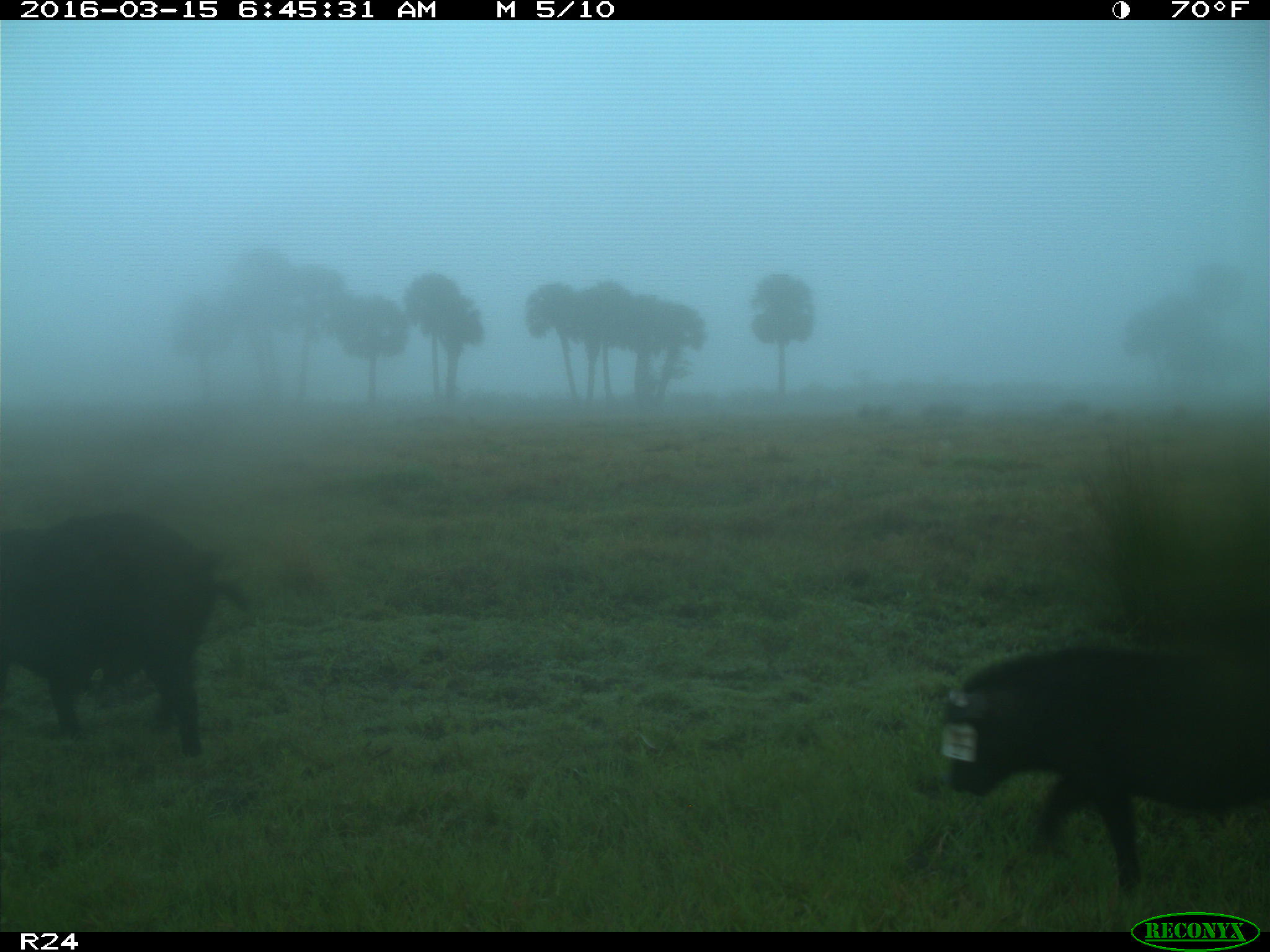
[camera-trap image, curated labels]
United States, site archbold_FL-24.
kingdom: Animalia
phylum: Chordata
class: Mammalia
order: Artiodactyla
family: Suidae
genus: Sus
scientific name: Sus scrofa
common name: wild boar